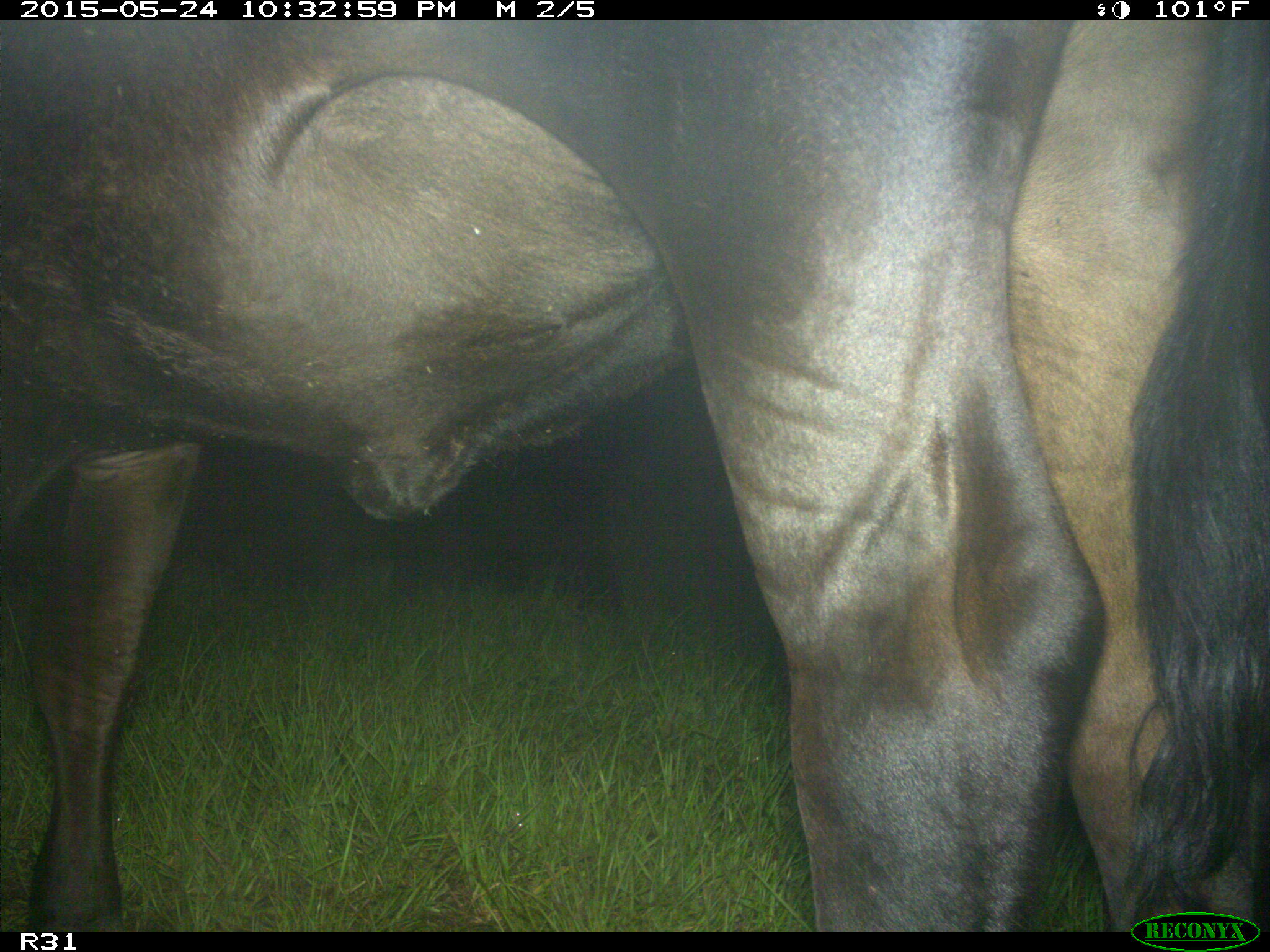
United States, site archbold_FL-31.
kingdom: Animalia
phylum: Chordata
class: Mammalia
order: Artiodactyla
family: Bovidae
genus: Bos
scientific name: Bos taurus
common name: domestic cow